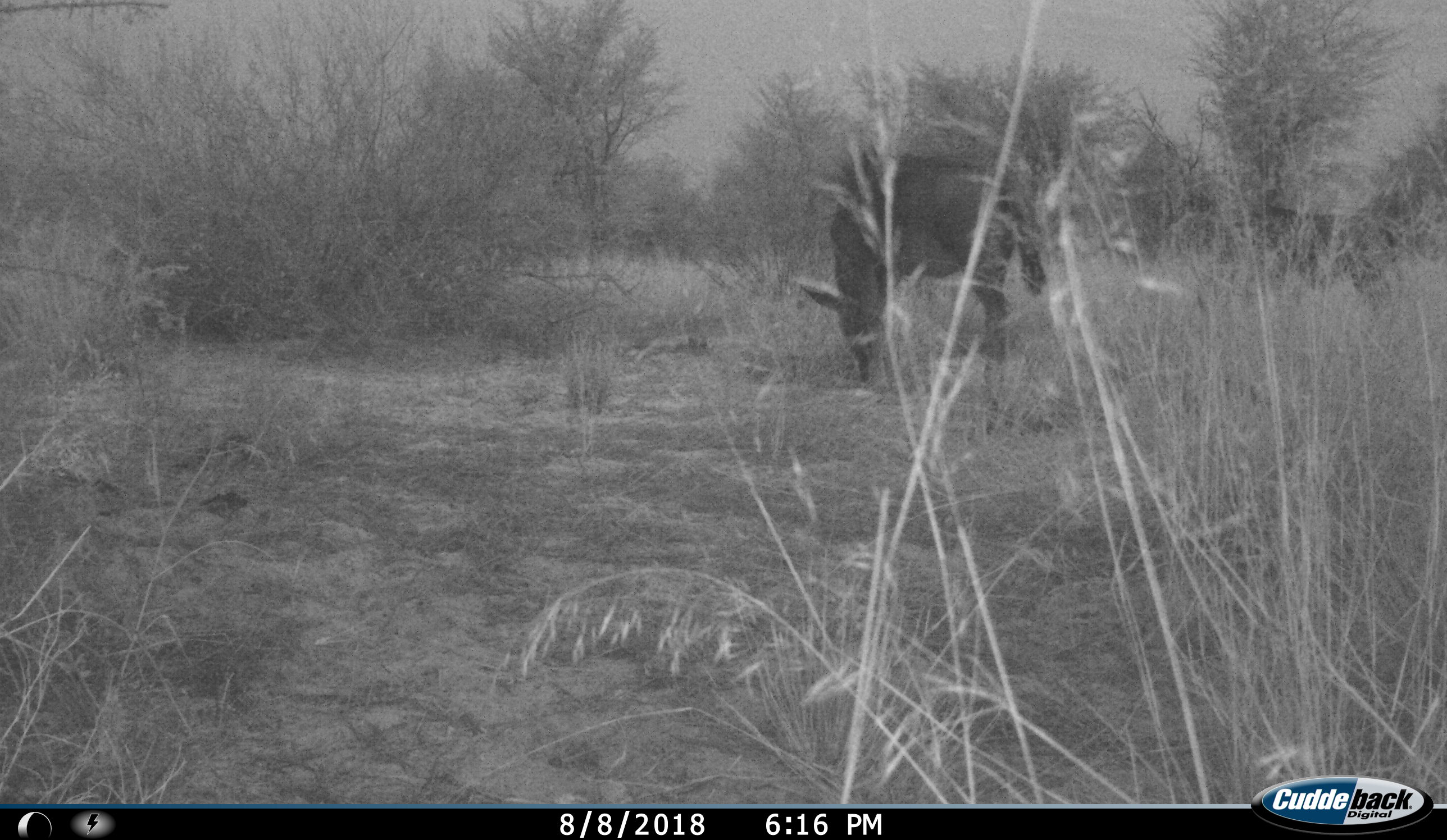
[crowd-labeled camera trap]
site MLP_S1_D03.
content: unidentified animal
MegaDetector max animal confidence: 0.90